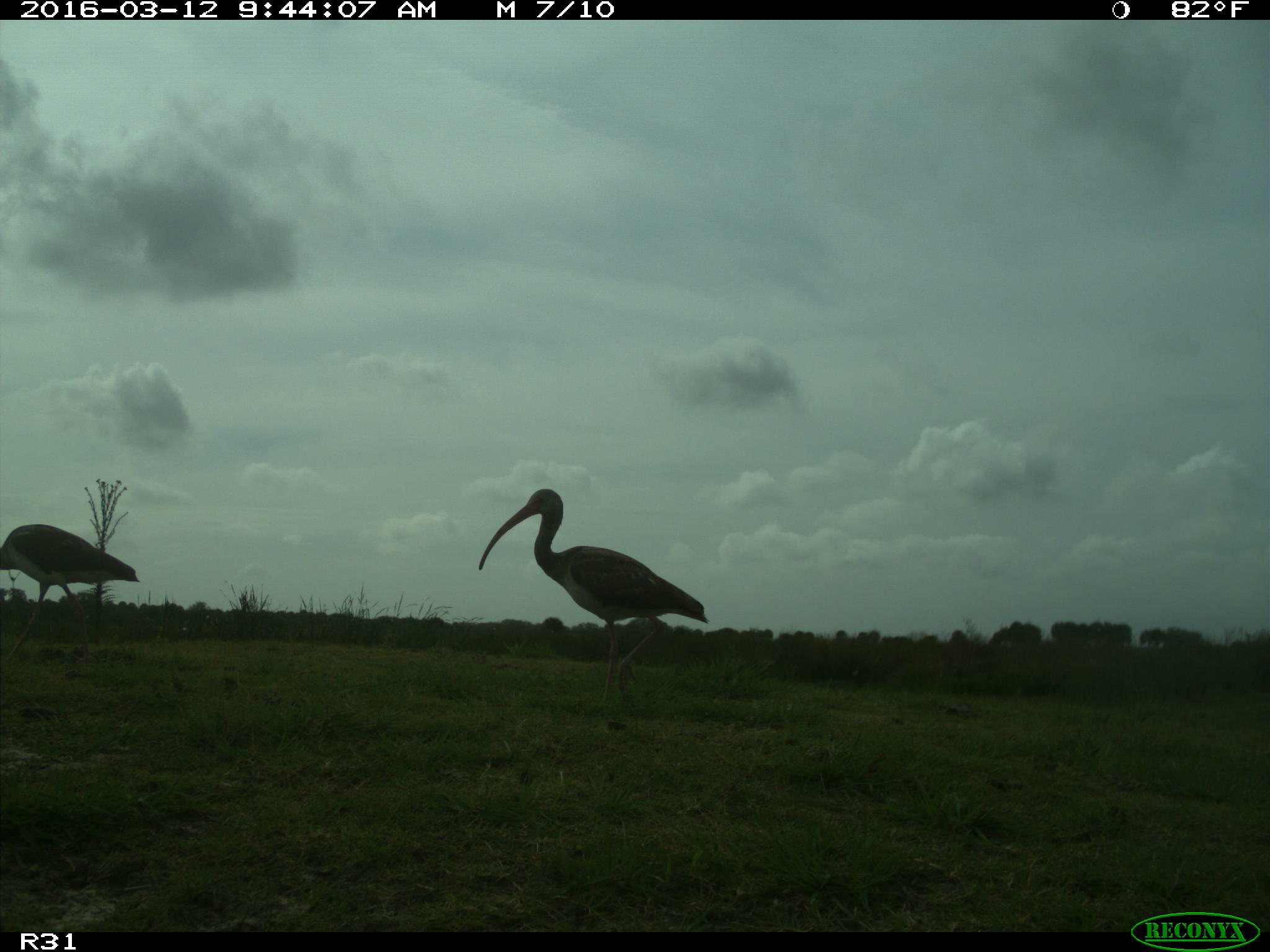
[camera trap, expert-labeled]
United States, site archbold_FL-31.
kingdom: Animalia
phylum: Chordata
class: Aves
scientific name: Aves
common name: birds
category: unidentified bird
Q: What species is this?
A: Unidentified bird (birds) (Aves).